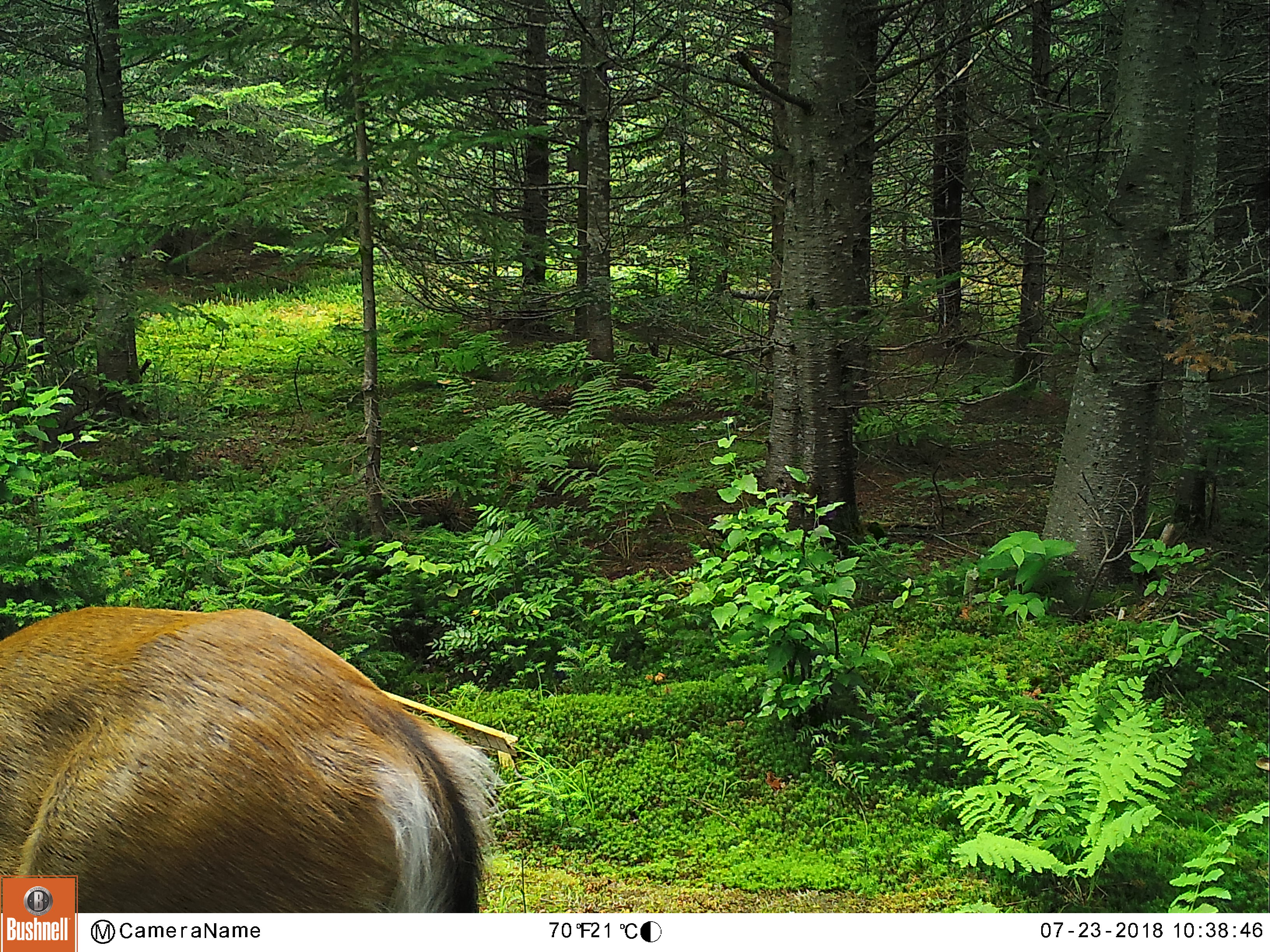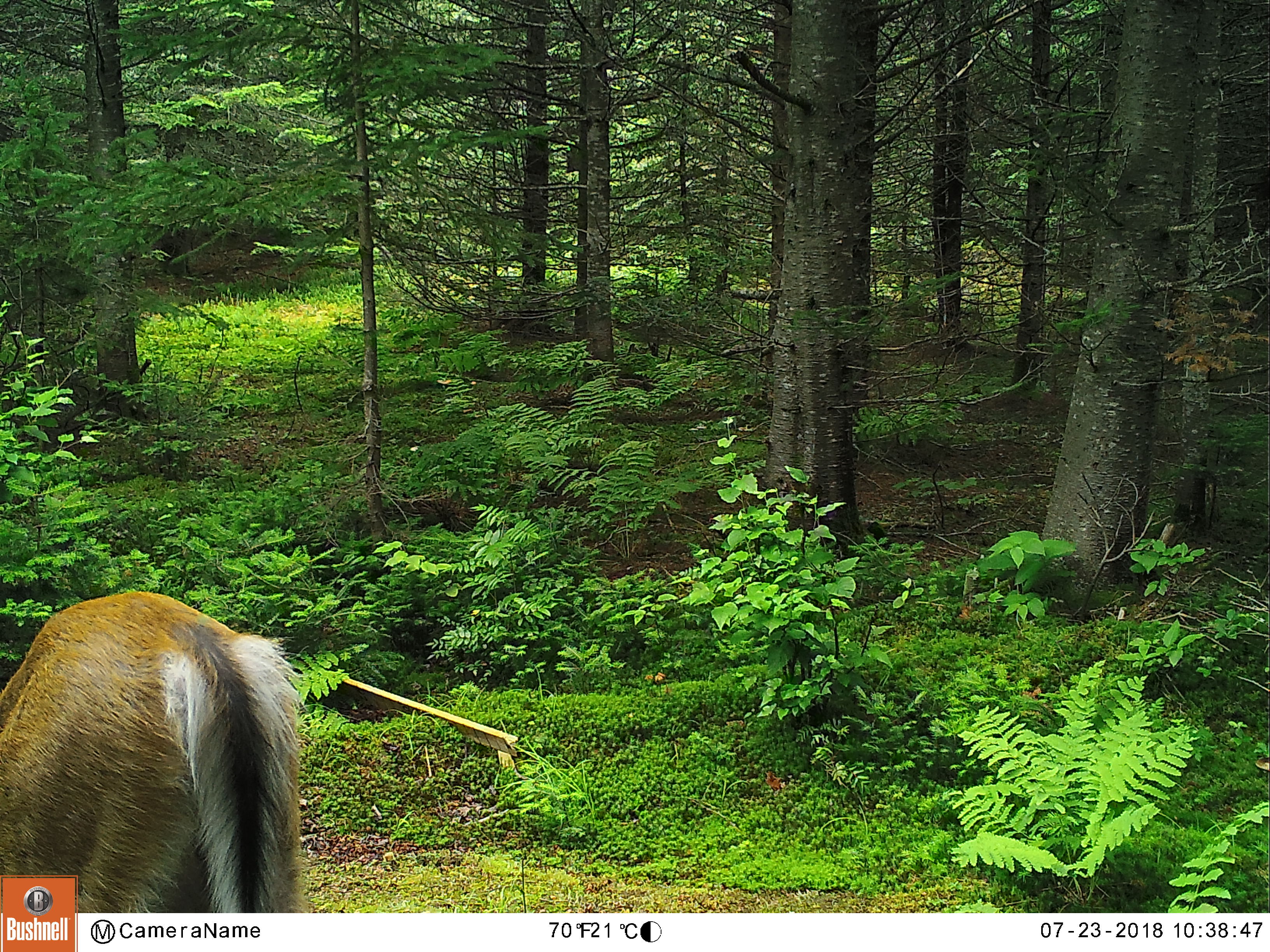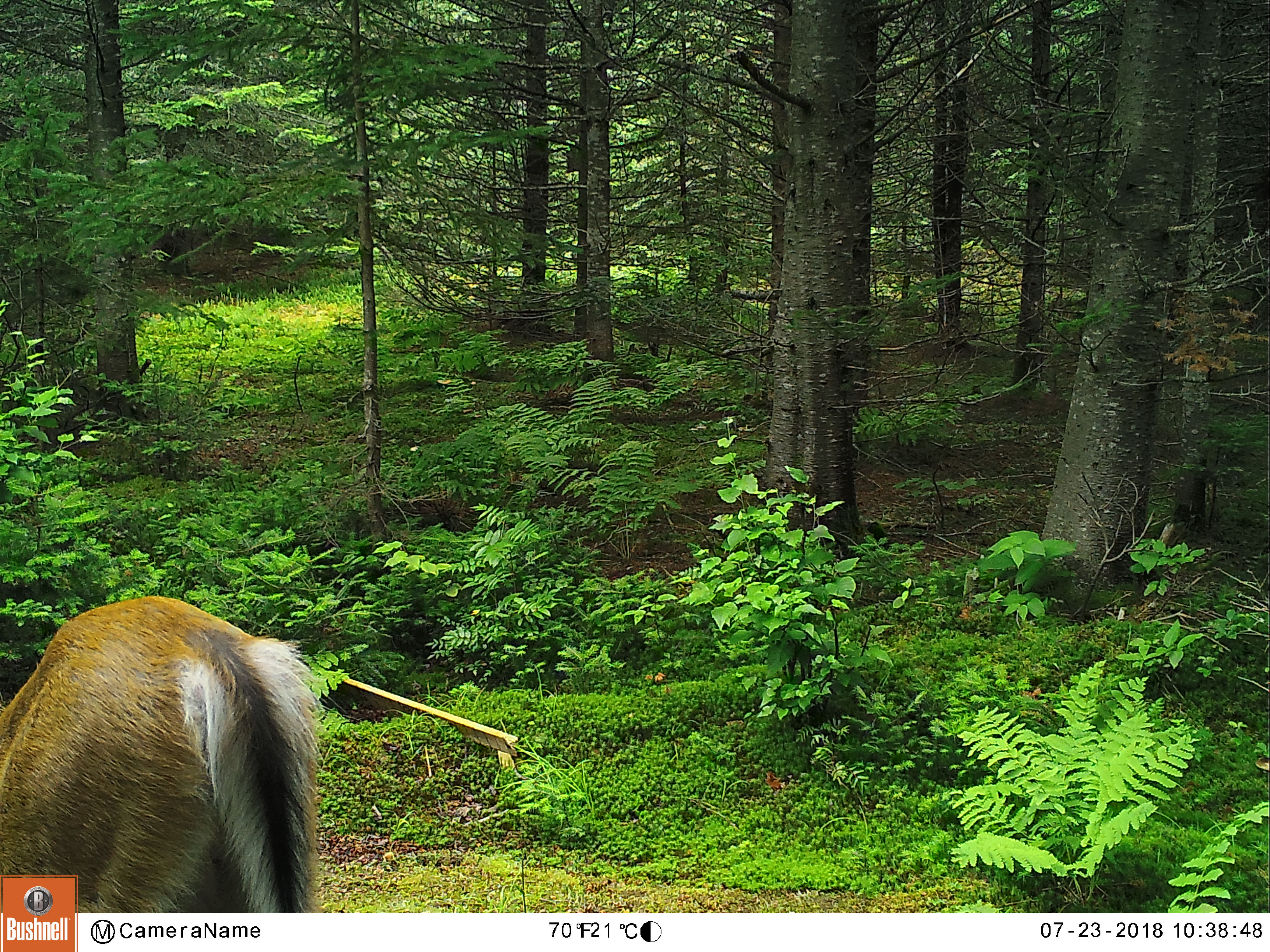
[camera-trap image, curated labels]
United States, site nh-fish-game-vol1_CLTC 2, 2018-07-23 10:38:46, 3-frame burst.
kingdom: Animalia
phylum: Chordata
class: Mammalia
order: Artiodactyla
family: Cervidae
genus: Odocoileus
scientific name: Odocoileus virginianus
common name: white-tailed deer